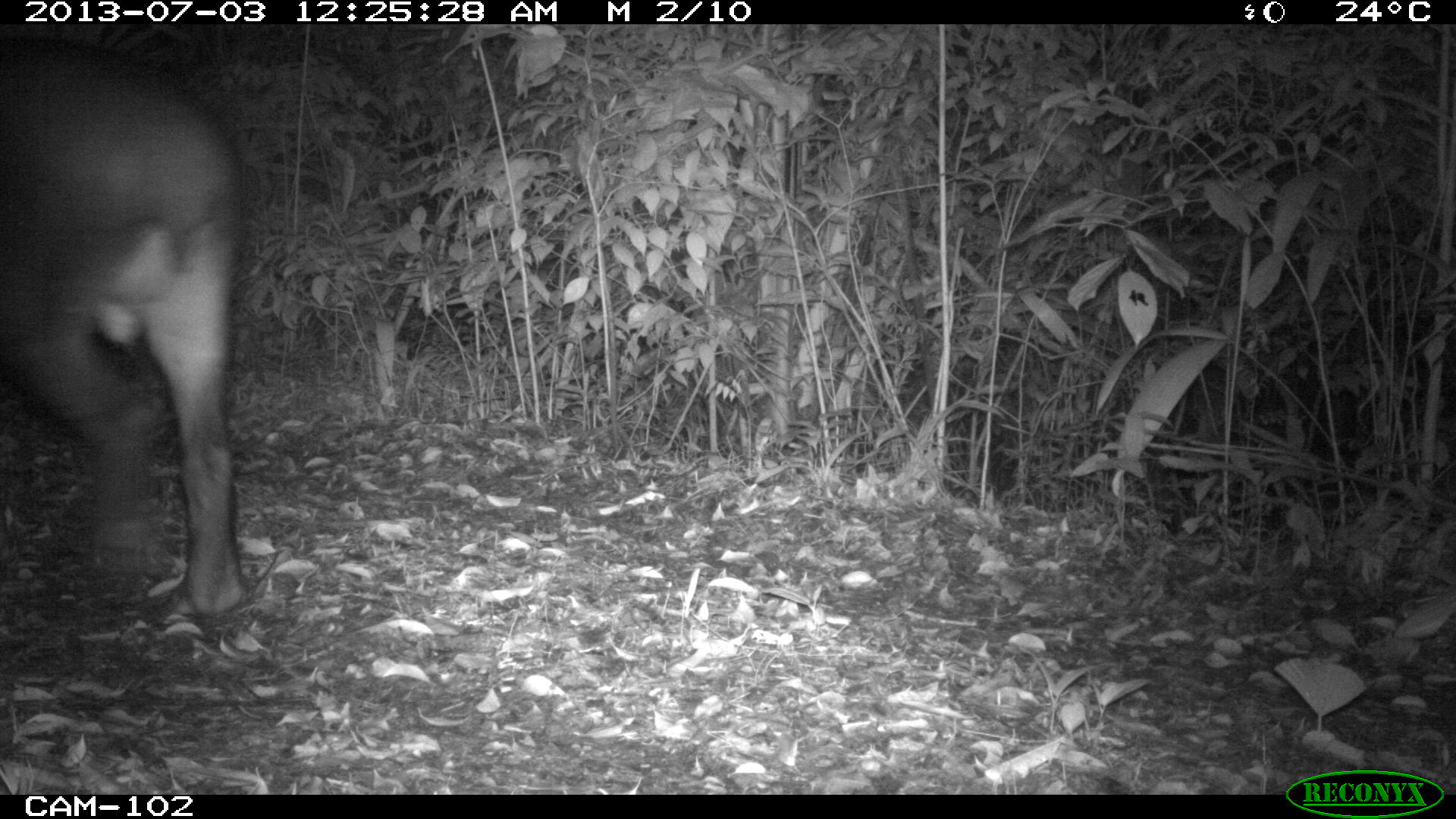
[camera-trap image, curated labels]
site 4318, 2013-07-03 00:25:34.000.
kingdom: Animalia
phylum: Chordata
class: Mammalia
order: Perissodactyla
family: Tapiridae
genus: Tapirus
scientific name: Tapirus bairdii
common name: baird's tapir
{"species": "Tapirus bairdii (baird's tapir)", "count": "1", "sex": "male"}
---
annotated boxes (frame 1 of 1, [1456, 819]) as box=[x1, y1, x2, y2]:
tapirus bairdii: box=[0, 29, 249, 616]